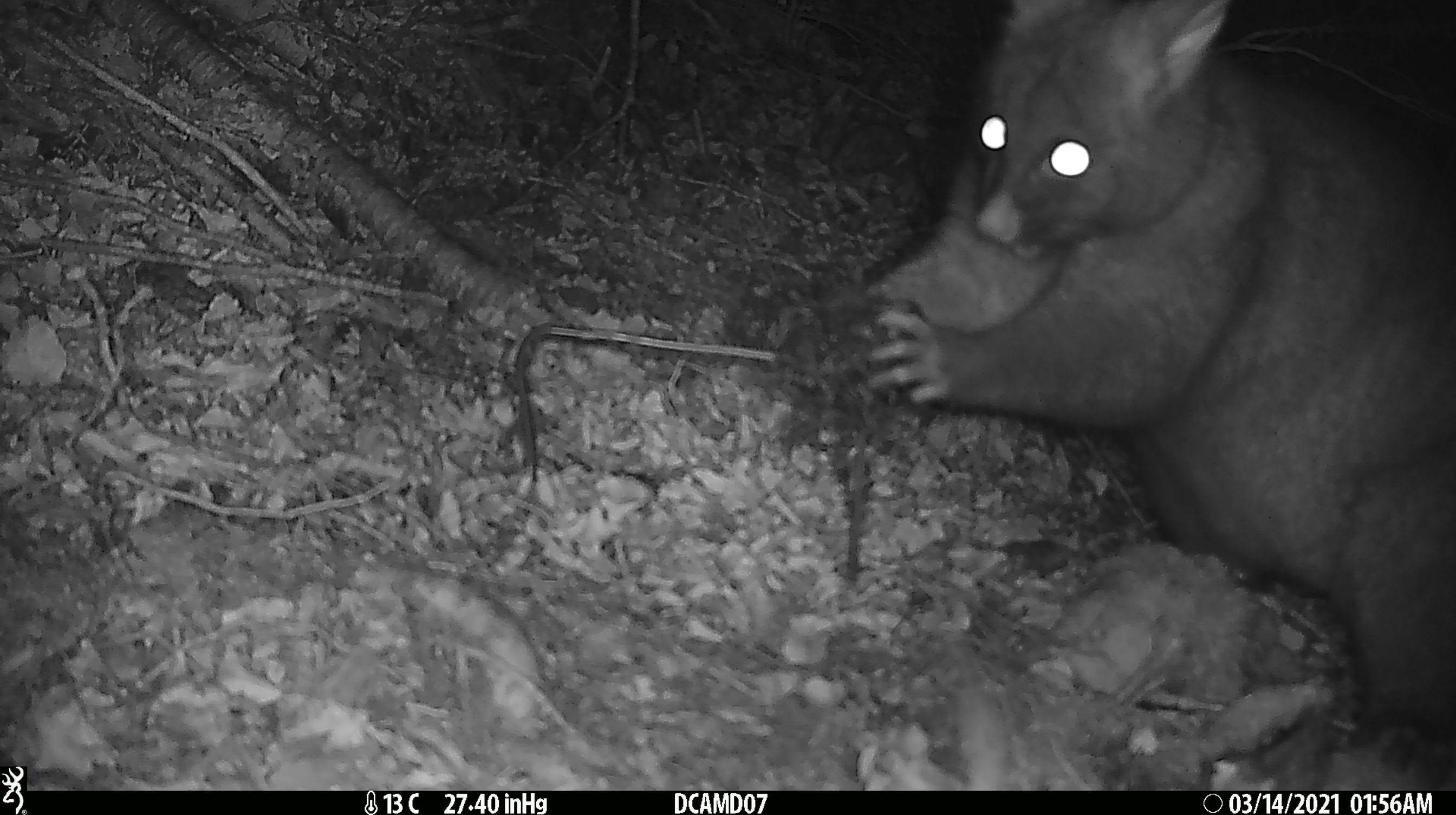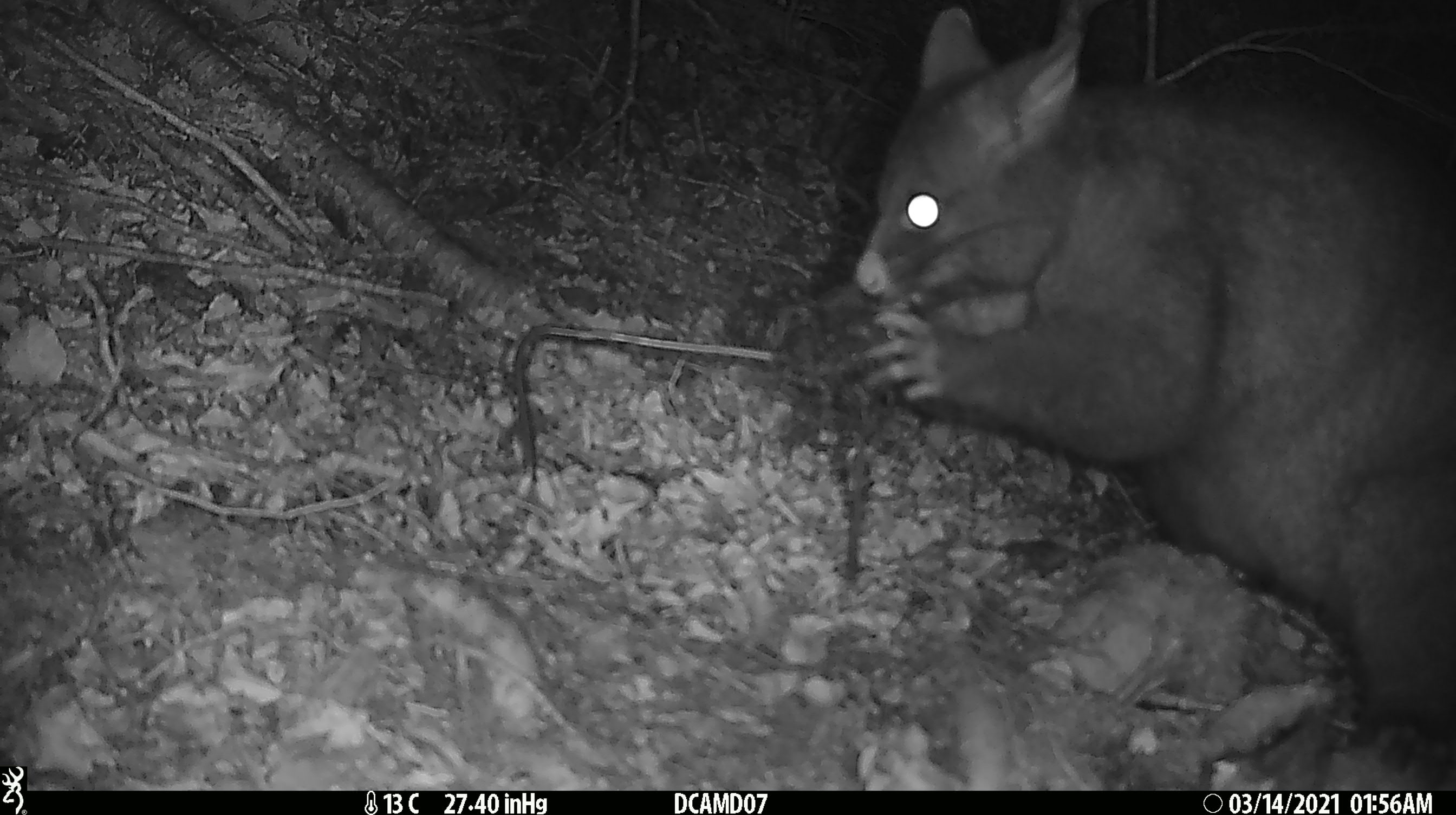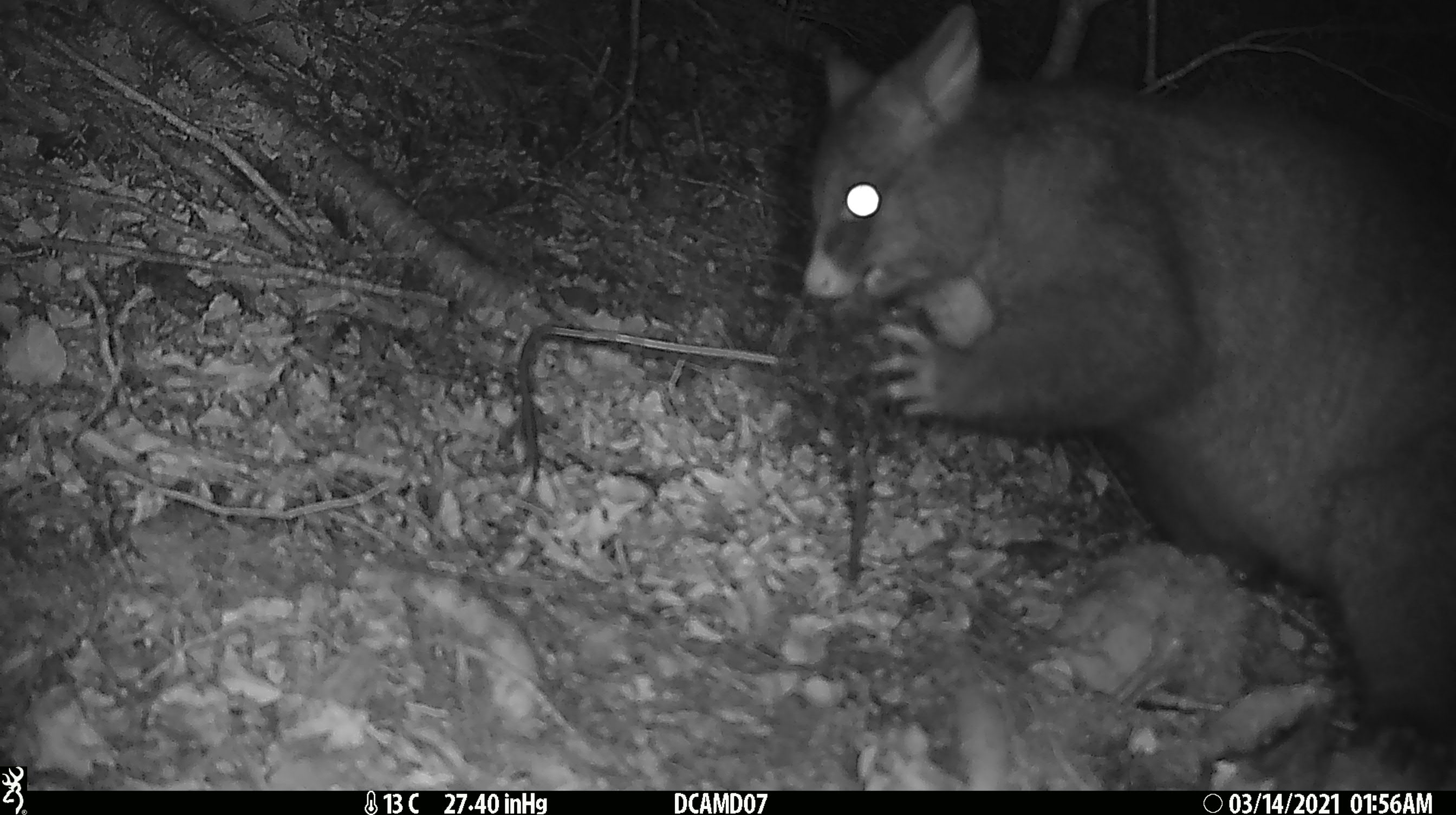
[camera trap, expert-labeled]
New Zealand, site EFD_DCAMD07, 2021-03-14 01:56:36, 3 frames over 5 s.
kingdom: Animalia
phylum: Chordata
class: Mammalia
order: Diprotodontia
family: Phalangeridae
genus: Trichosurus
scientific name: Trichosurus vulpecula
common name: common brushtail possum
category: possum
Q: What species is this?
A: Possum (common brushtail possum) (Trichosurus vulpecula).